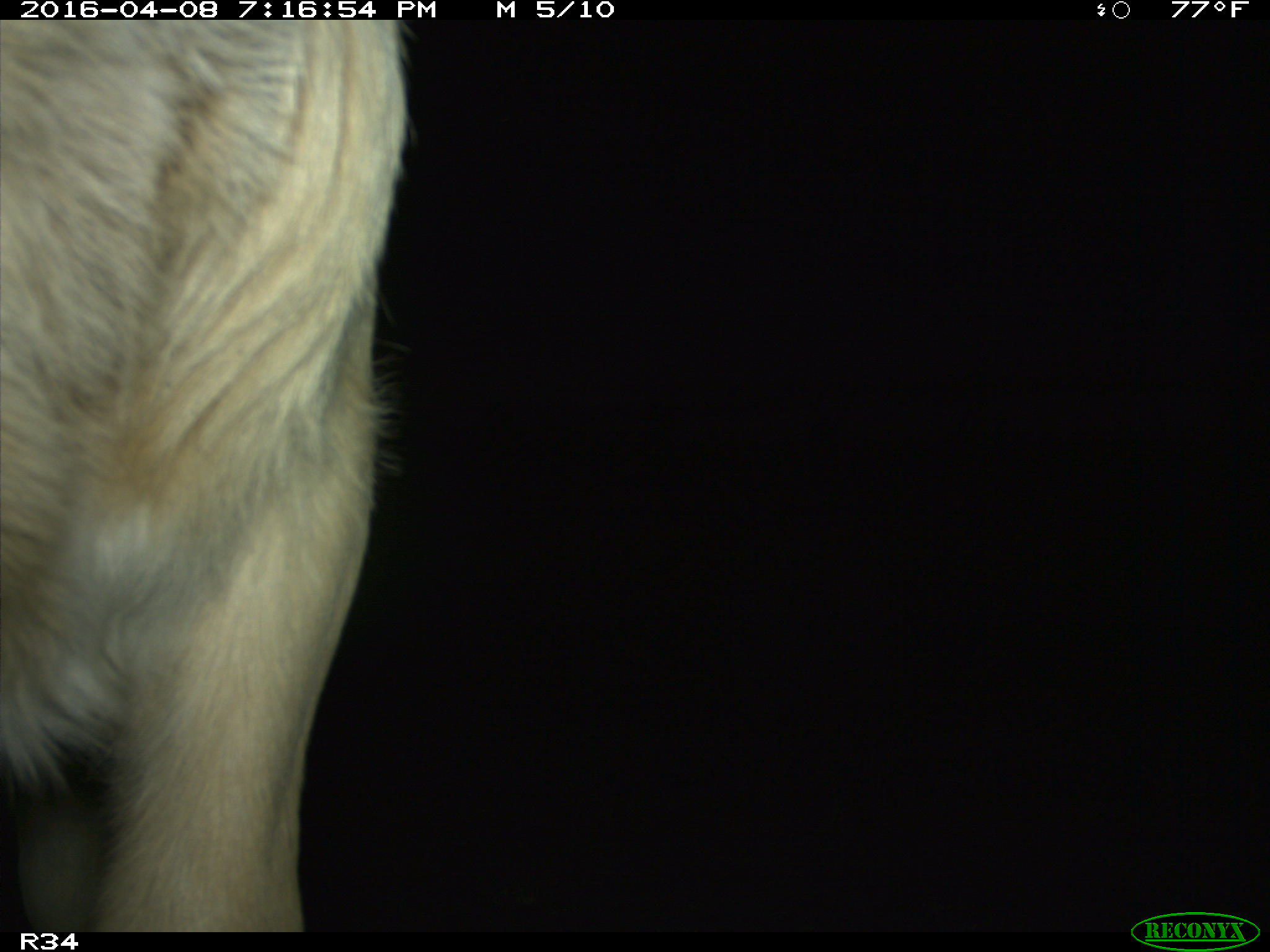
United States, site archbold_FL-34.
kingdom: Animalia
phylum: Chordata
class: Mammalia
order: Artiodactyla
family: Bovidae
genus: Bos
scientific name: Bos taurus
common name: domestic cow